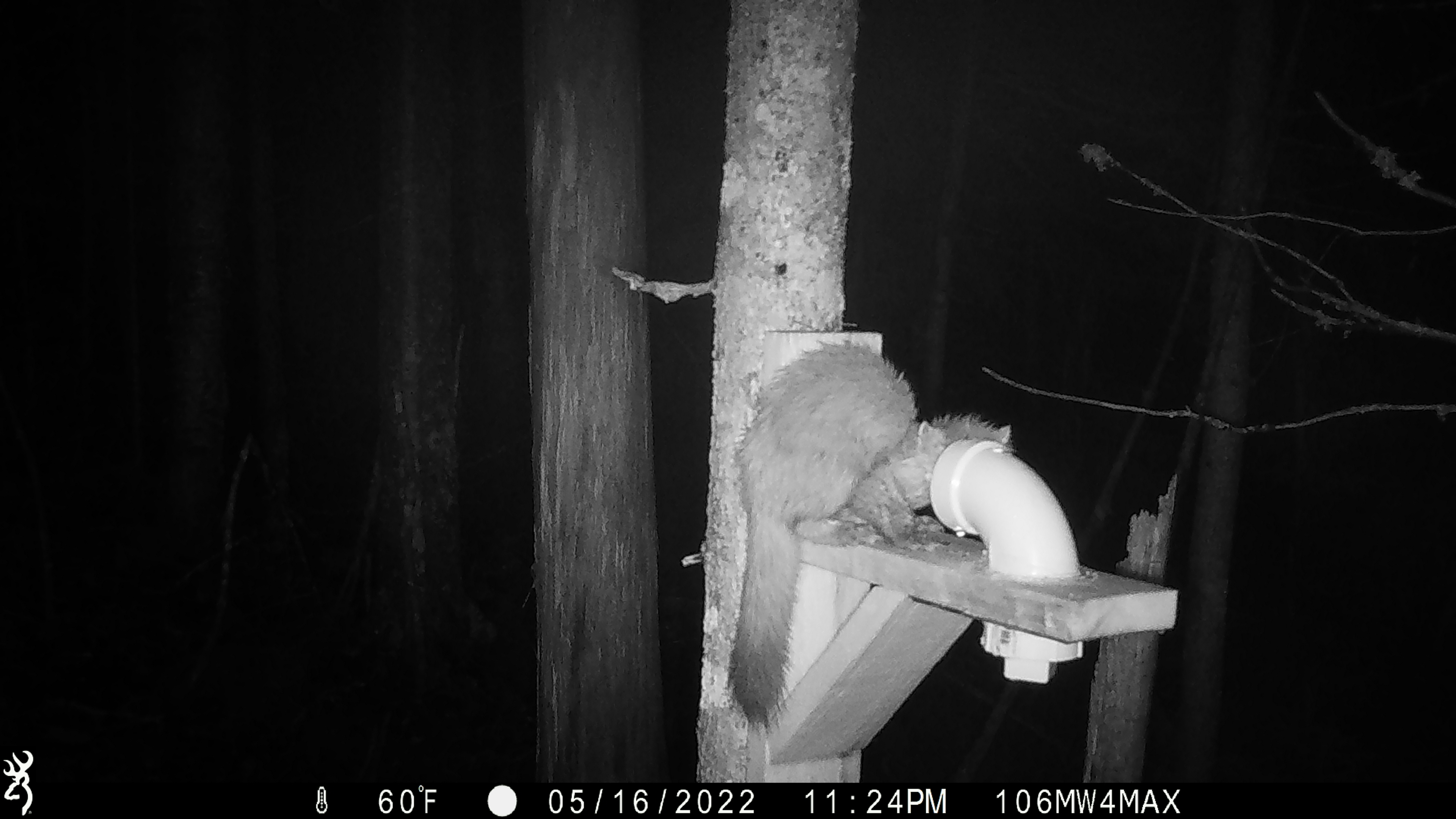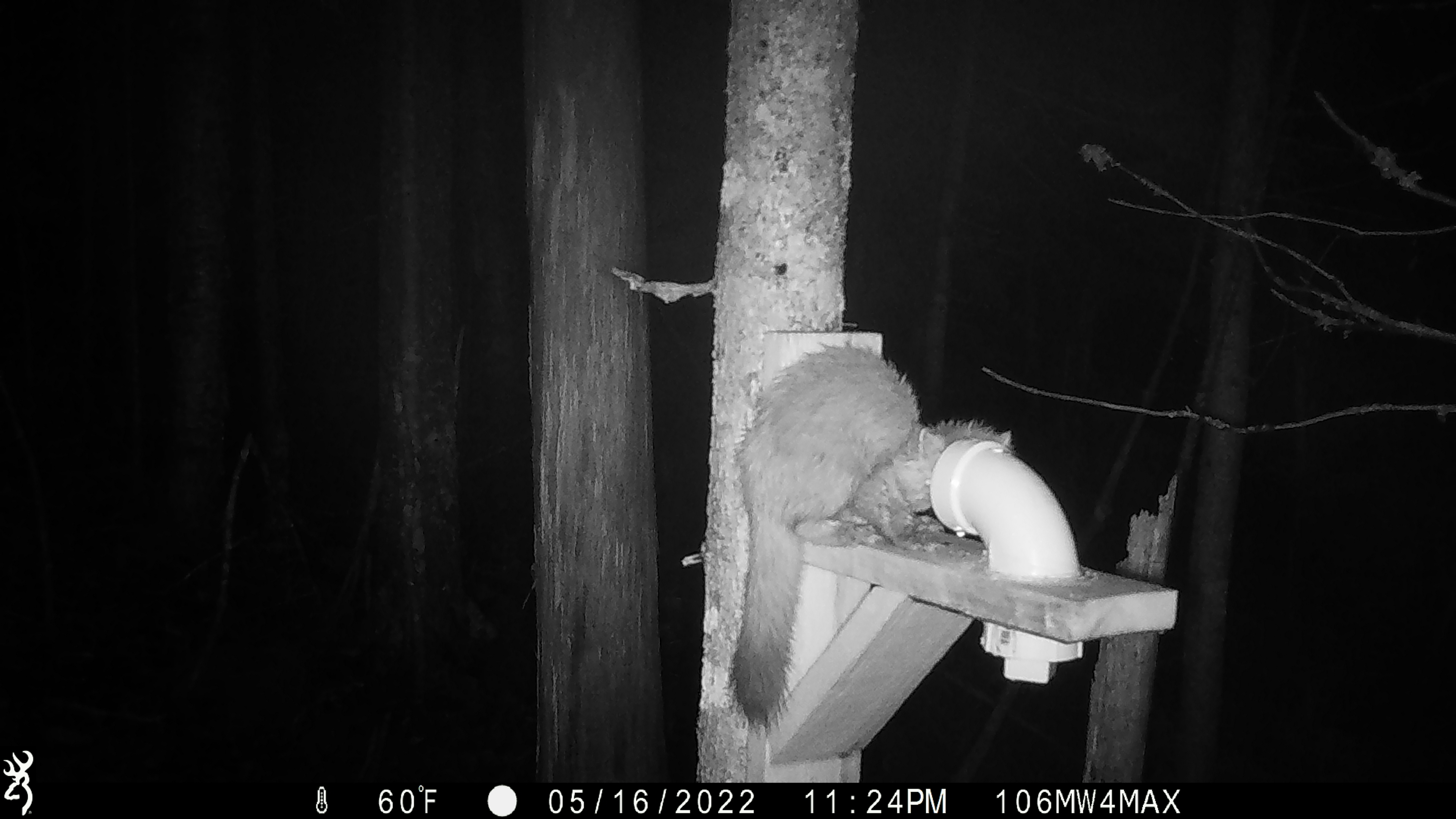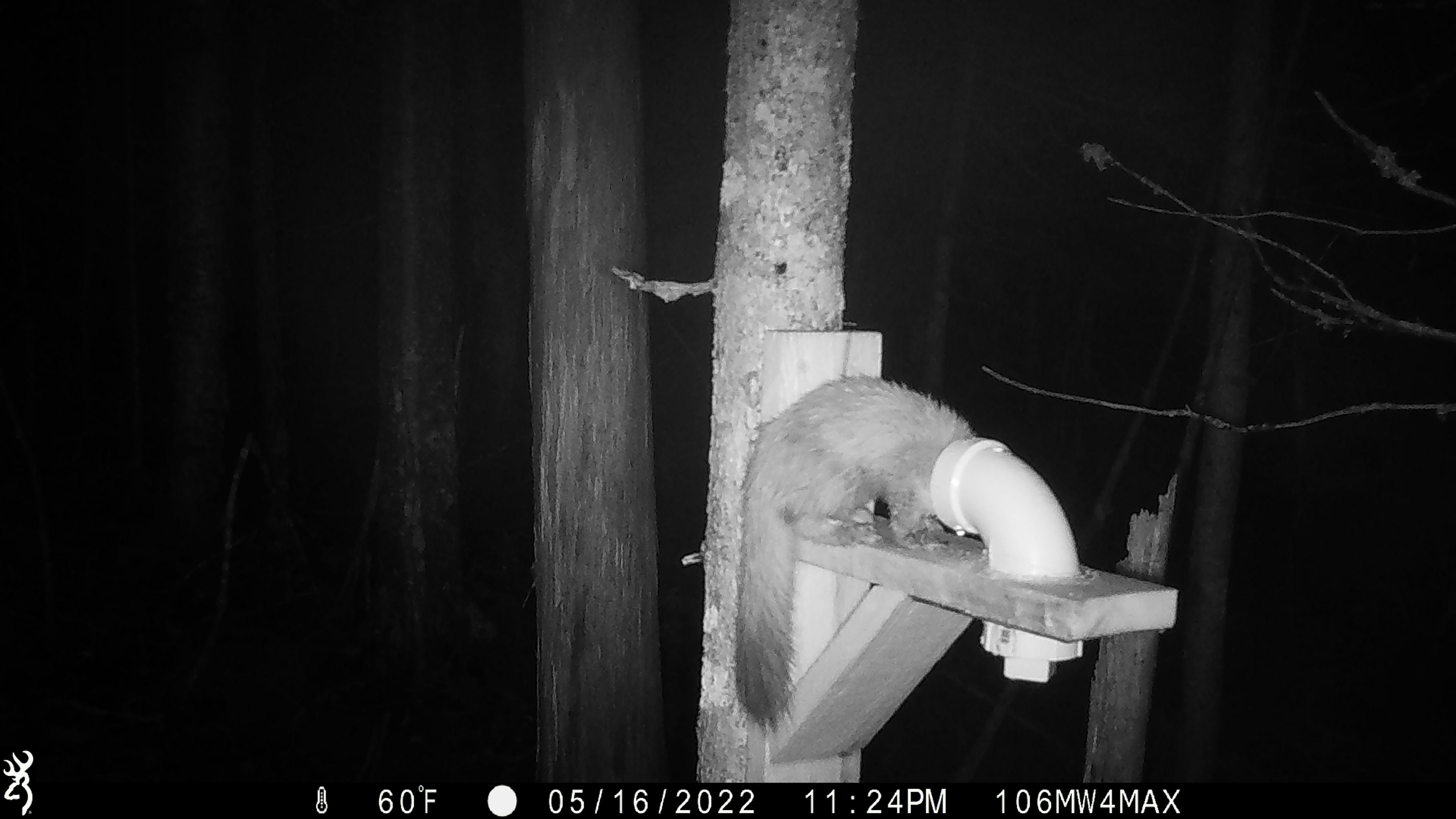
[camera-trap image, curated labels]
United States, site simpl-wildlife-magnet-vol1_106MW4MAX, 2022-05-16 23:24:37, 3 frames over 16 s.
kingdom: Animalia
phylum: Chordata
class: Mammalia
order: Carnivora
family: Mustelidae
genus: Martes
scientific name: Martes americana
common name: american marten